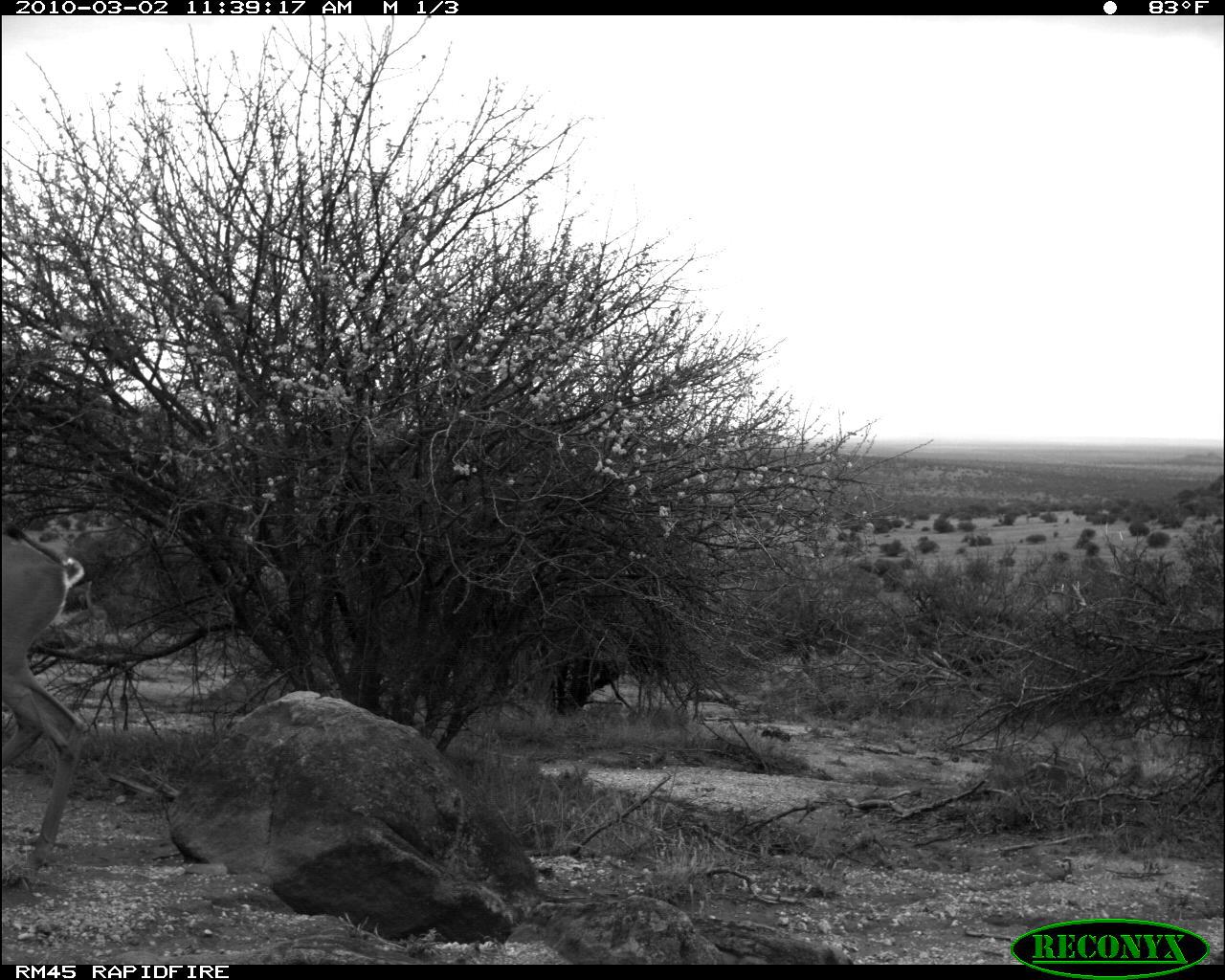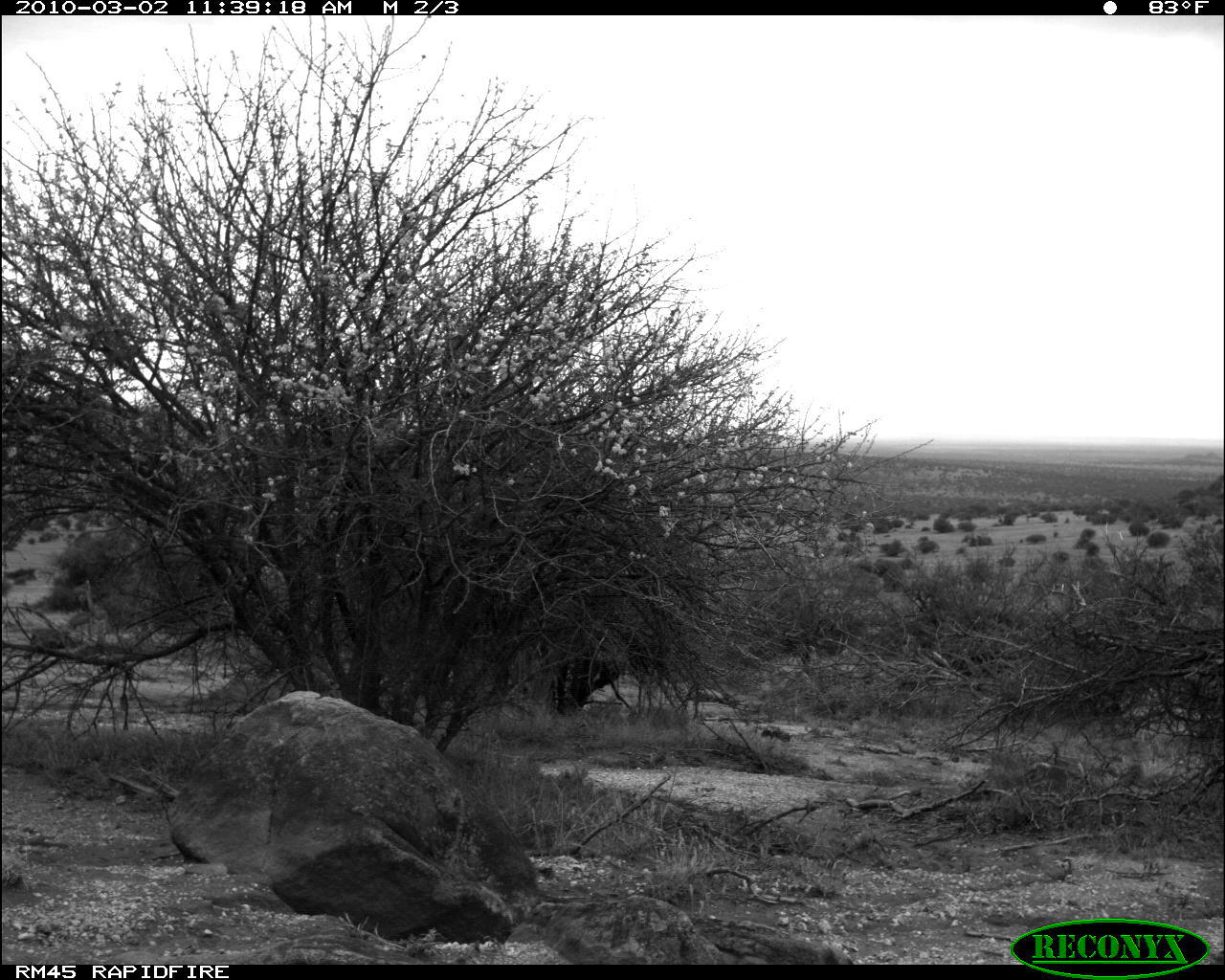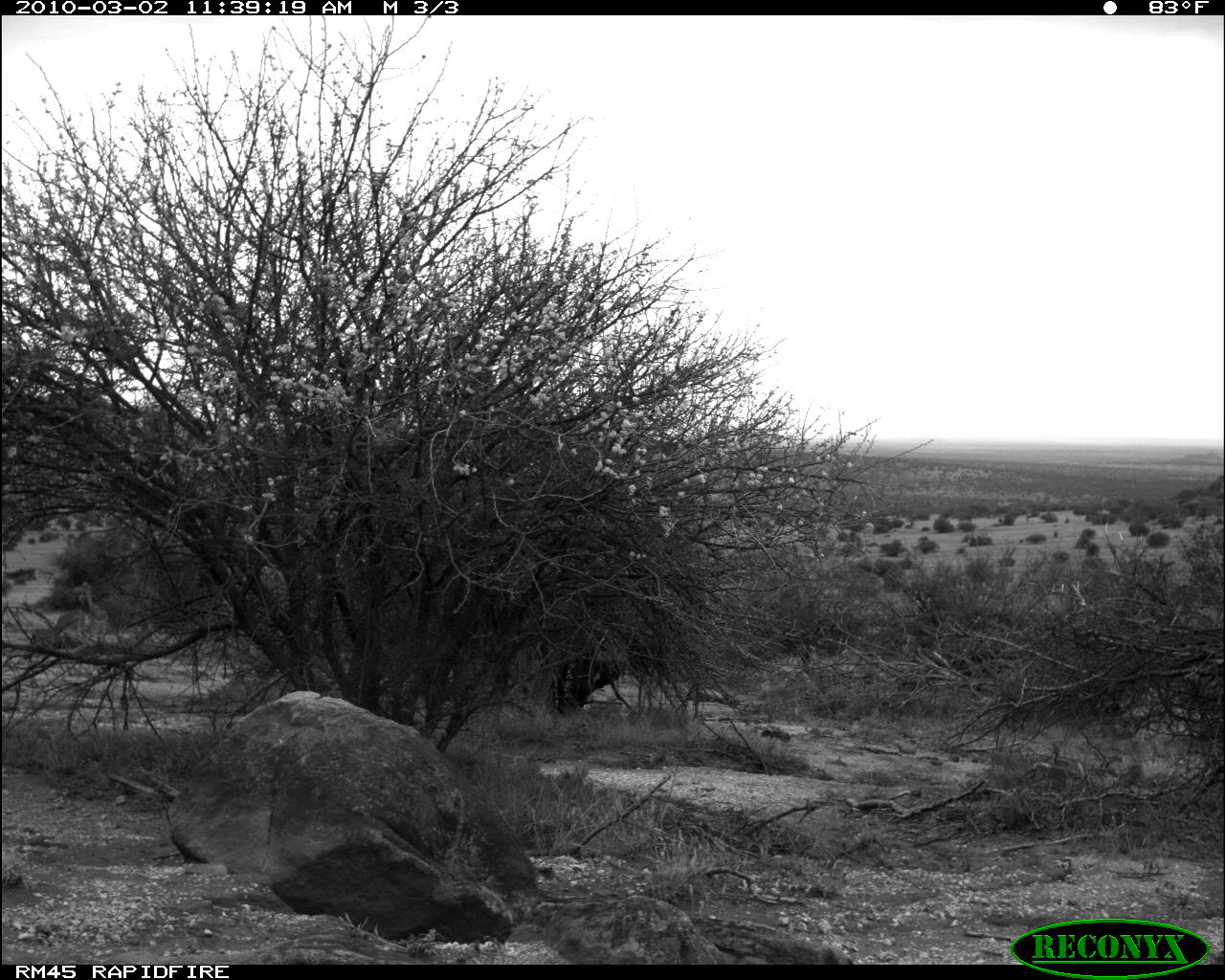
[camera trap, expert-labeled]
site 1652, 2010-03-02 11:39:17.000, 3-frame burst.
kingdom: Animalia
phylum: Chordata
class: Mammalia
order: Artiodactyla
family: Bovidae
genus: Litocranius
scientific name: Litocranius walleri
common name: gerenuk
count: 1